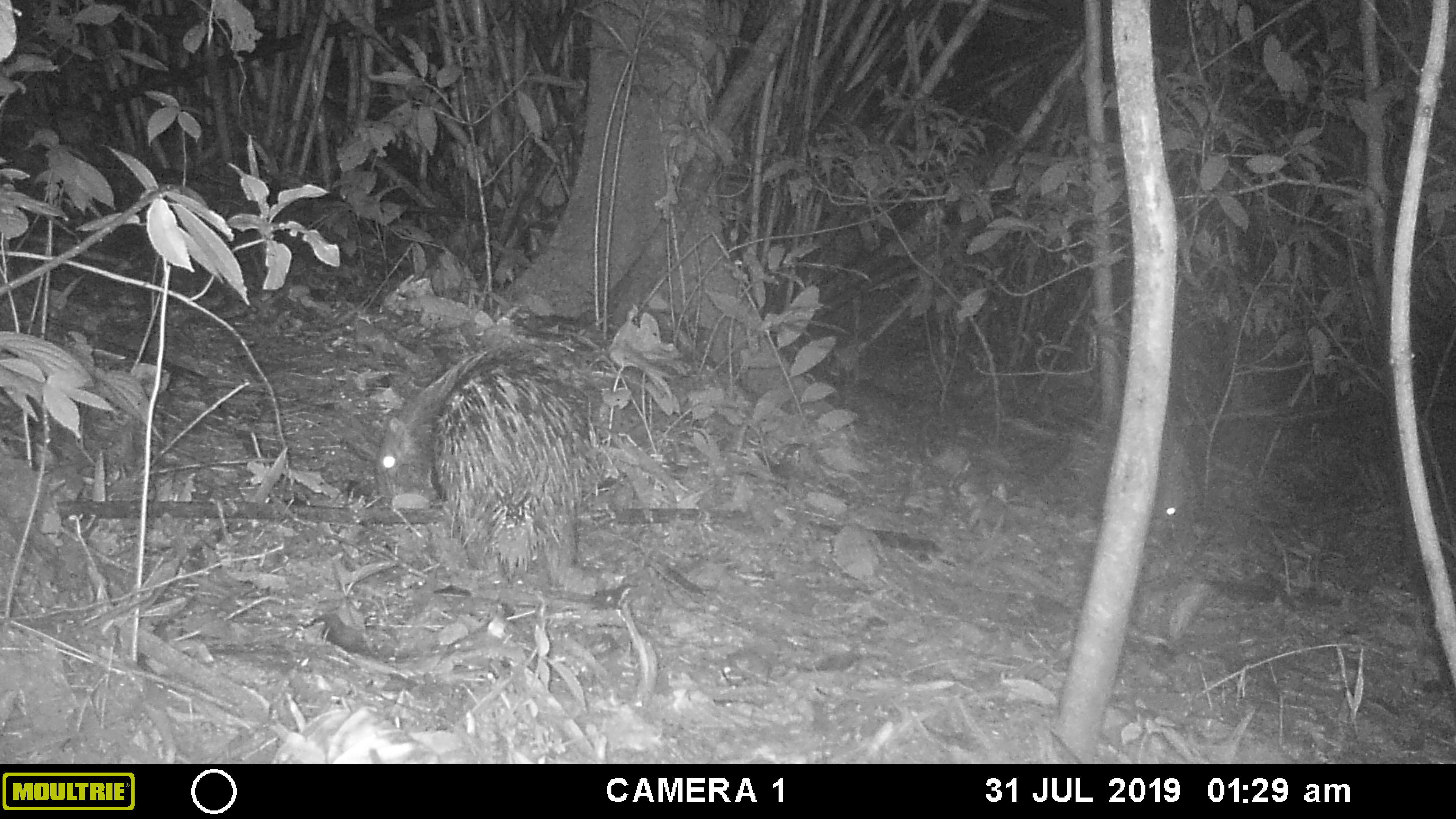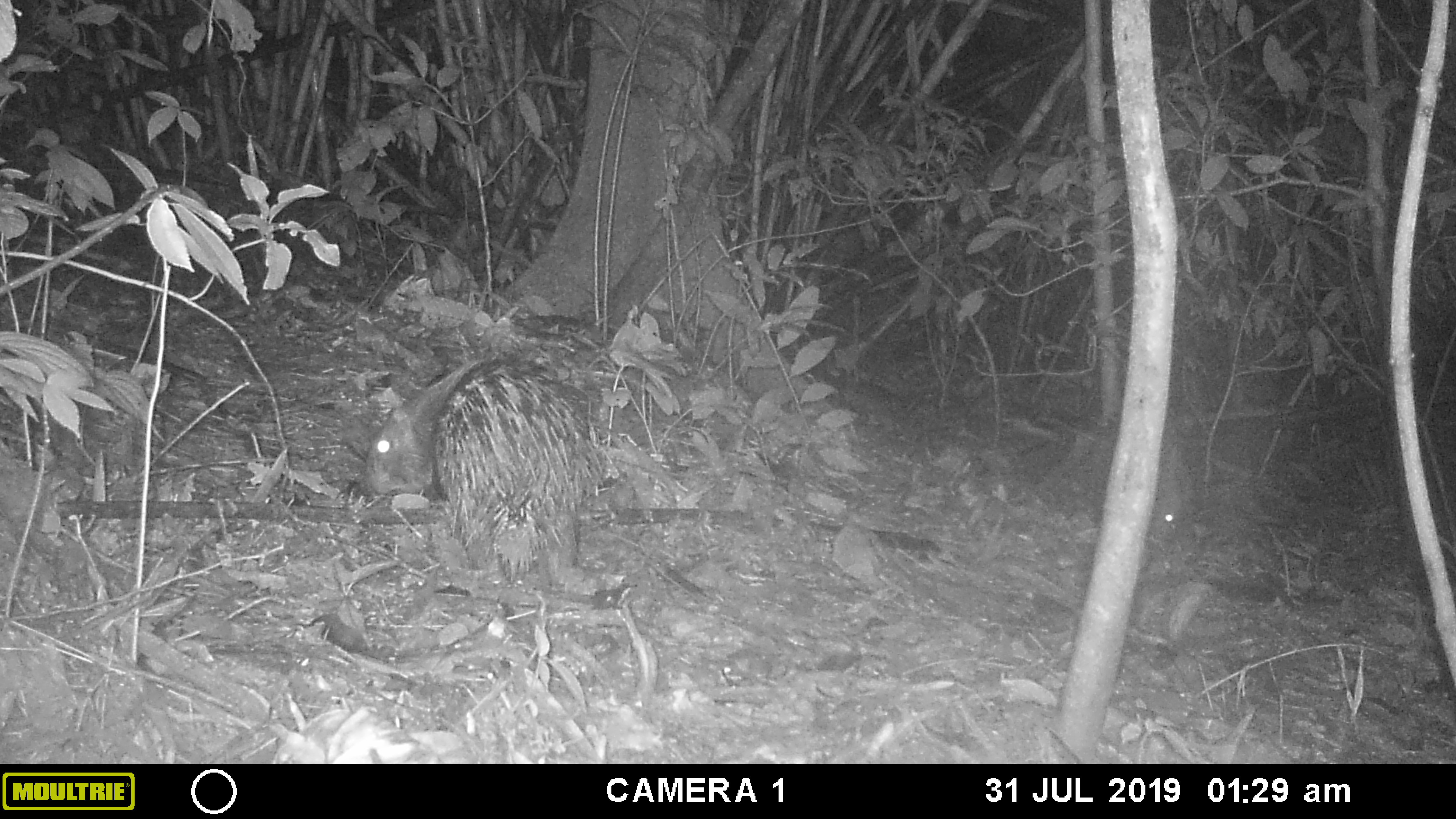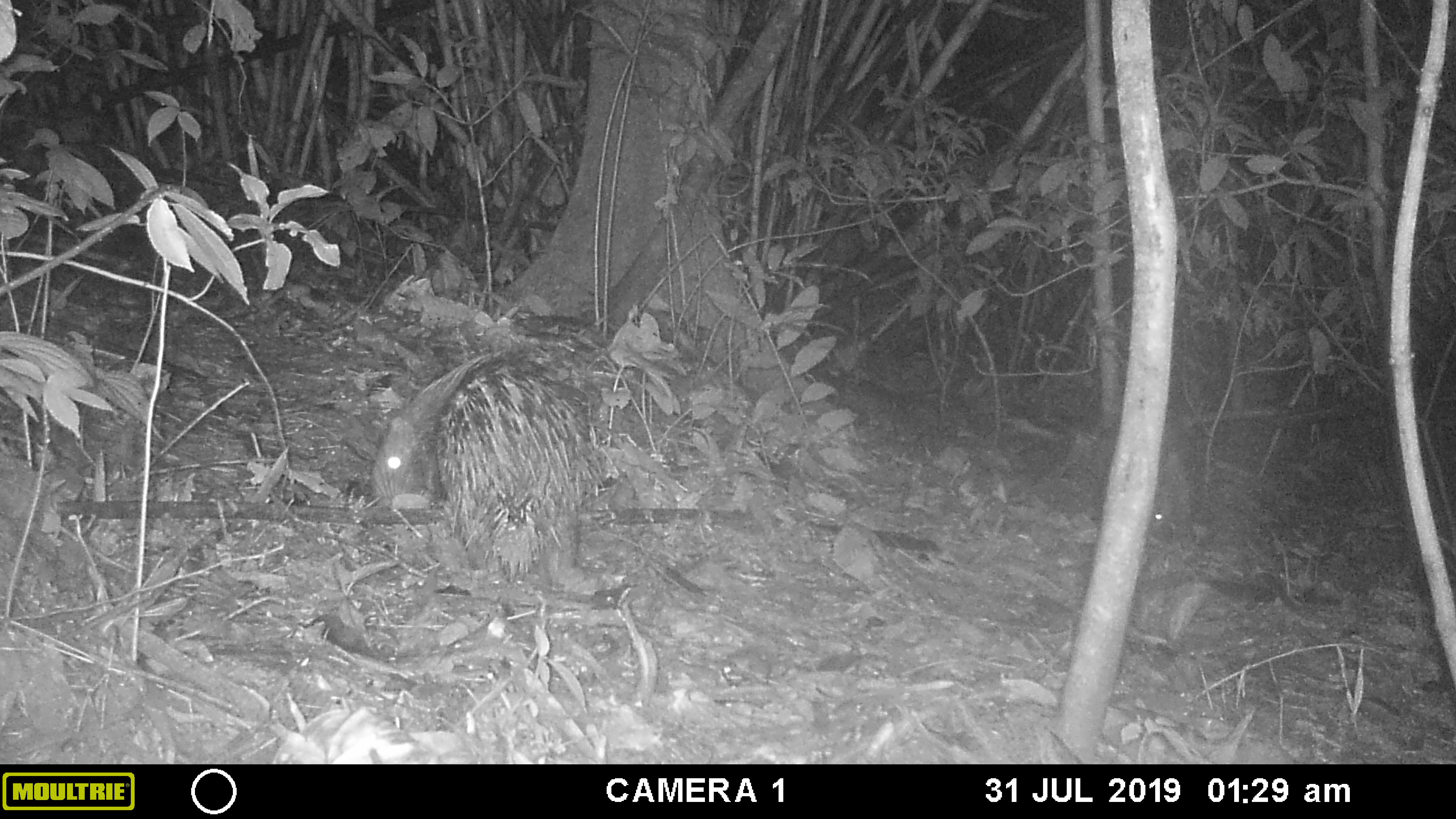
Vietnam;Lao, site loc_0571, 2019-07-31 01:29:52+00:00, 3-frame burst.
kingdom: Animalia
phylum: Chordata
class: Mammalia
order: Rodentia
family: Hystricidae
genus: Hystrix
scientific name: Hystrix brachyura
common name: malayan porcupine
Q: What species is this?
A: Malayan porcupine (Hystrix brachyura).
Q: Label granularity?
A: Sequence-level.